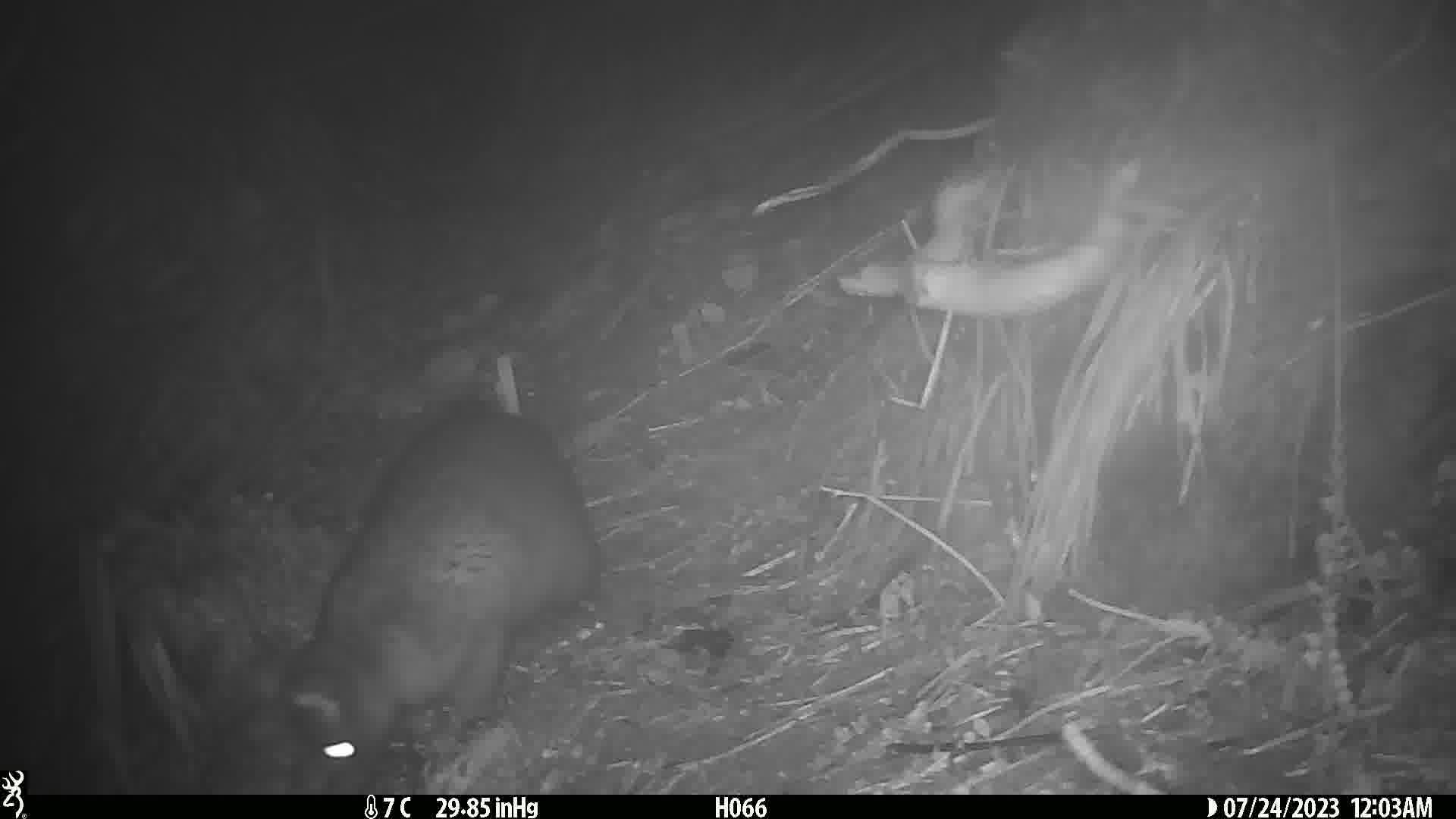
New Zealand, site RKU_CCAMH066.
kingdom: Animalia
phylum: Chordata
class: Mammalia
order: Diprotodontia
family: Phalangeridae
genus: Trichosurus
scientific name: Trichosurus vulpecula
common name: common brushtail possum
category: possum